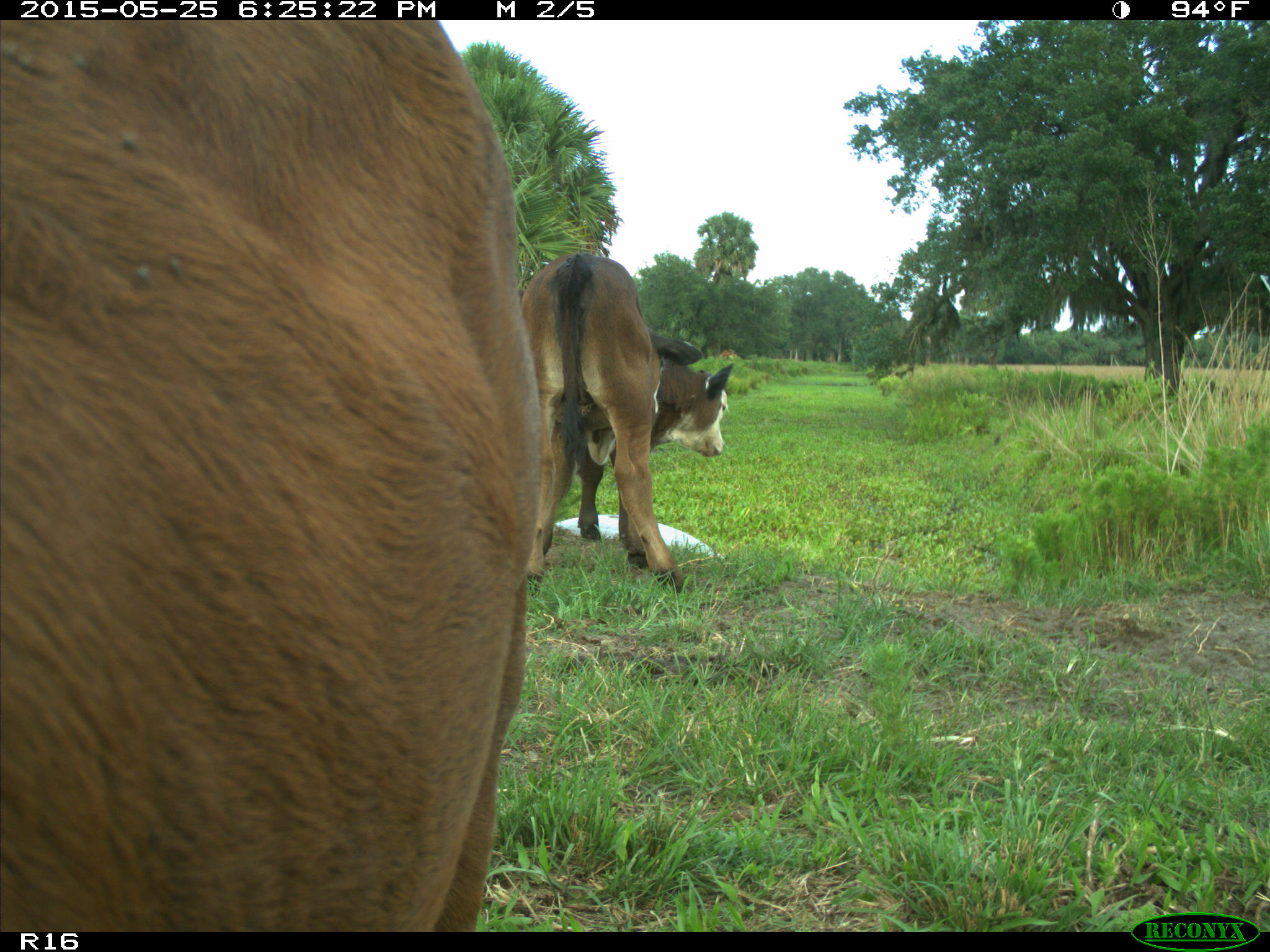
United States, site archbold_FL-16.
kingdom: Animalia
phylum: Chordata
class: Mammalia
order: Artiodactyla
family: Bovidae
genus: Bos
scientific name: Bos taurus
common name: domestic cow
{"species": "Bos taurus (domestic cow)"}